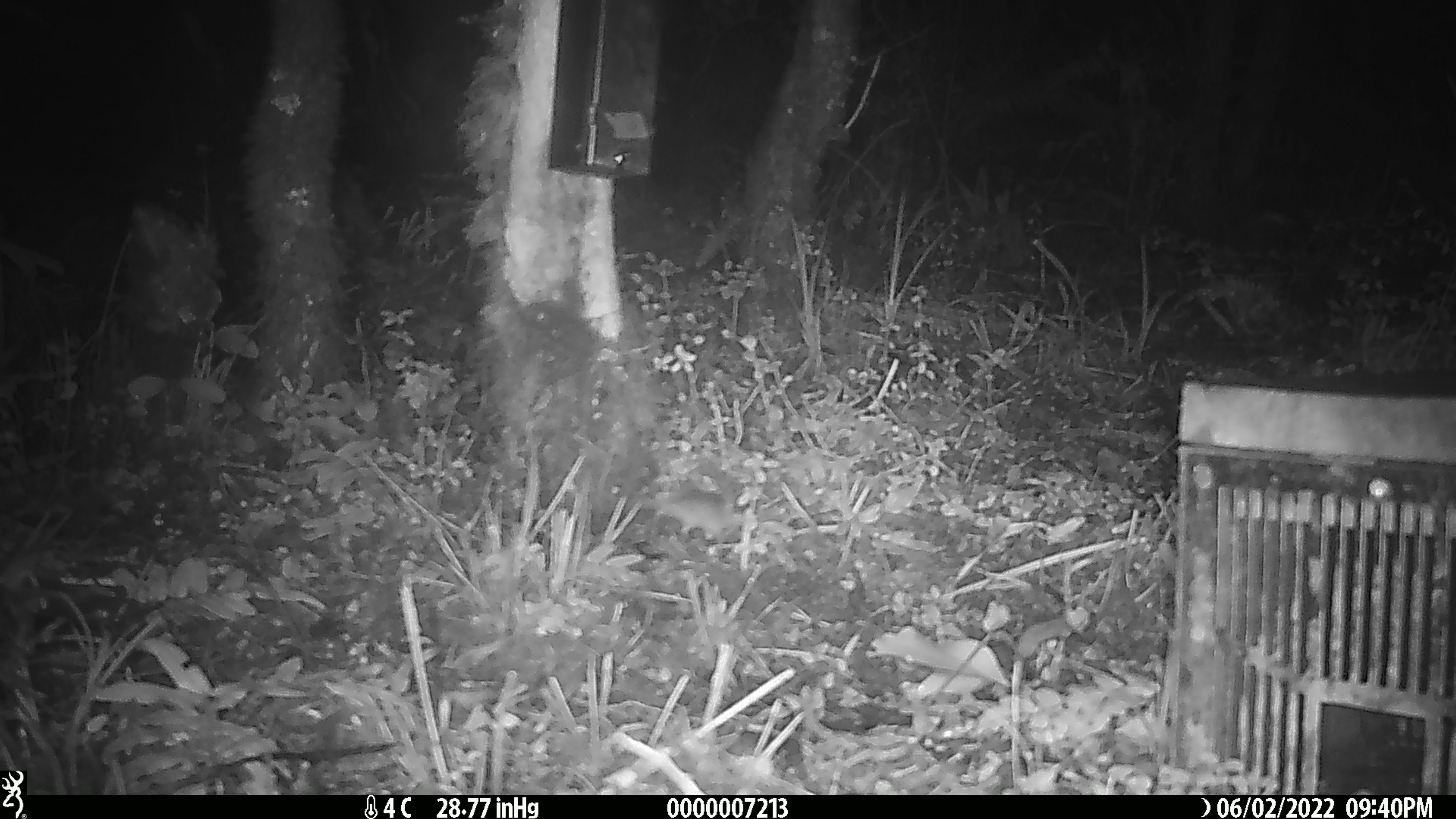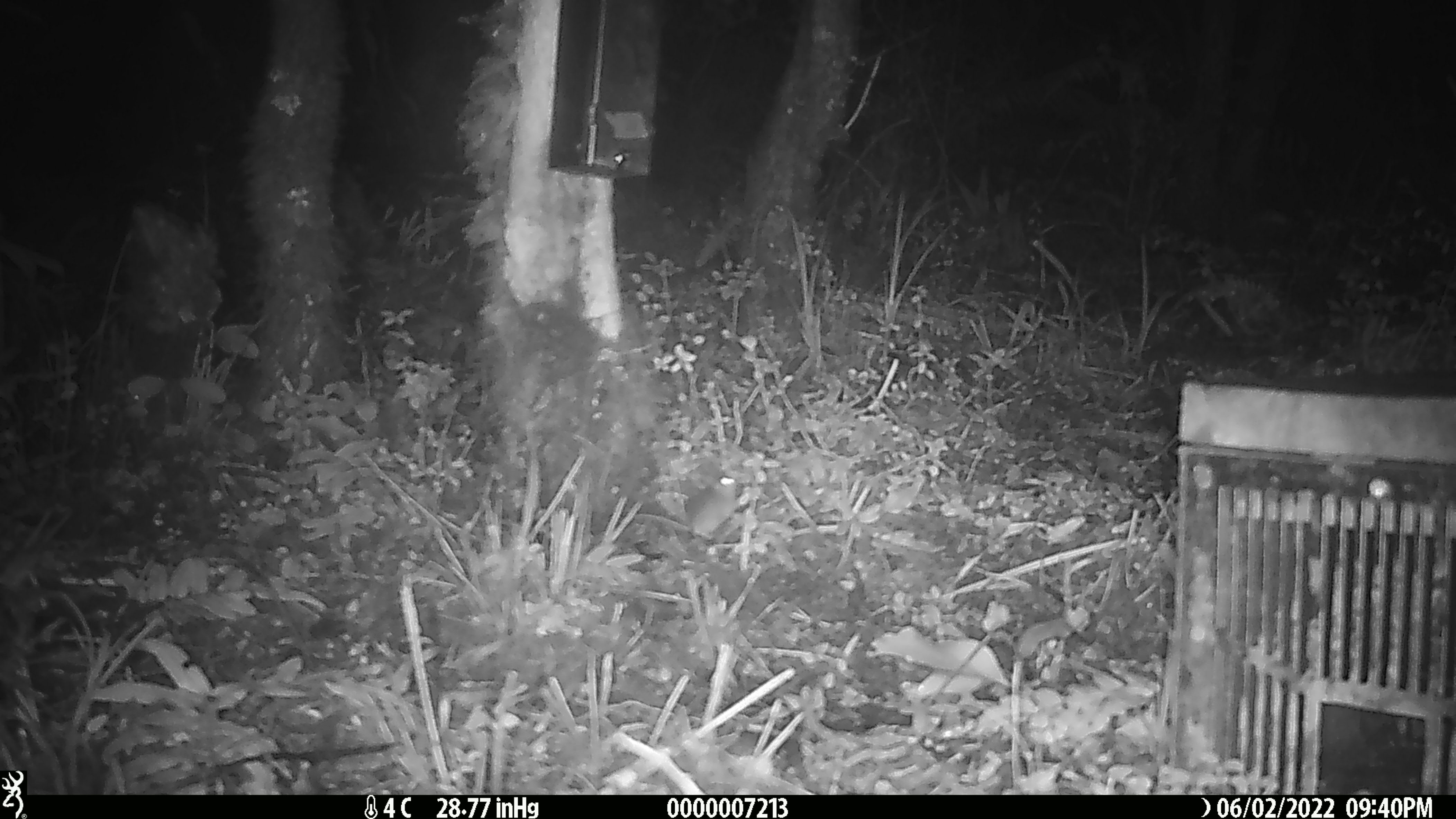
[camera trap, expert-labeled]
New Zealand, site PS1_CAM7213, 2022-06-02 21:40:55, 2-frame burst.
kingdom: Animalia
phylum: Chordata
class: Mammalia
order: Rodentia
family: Muridae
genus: Mus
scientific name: Mus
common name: mouse